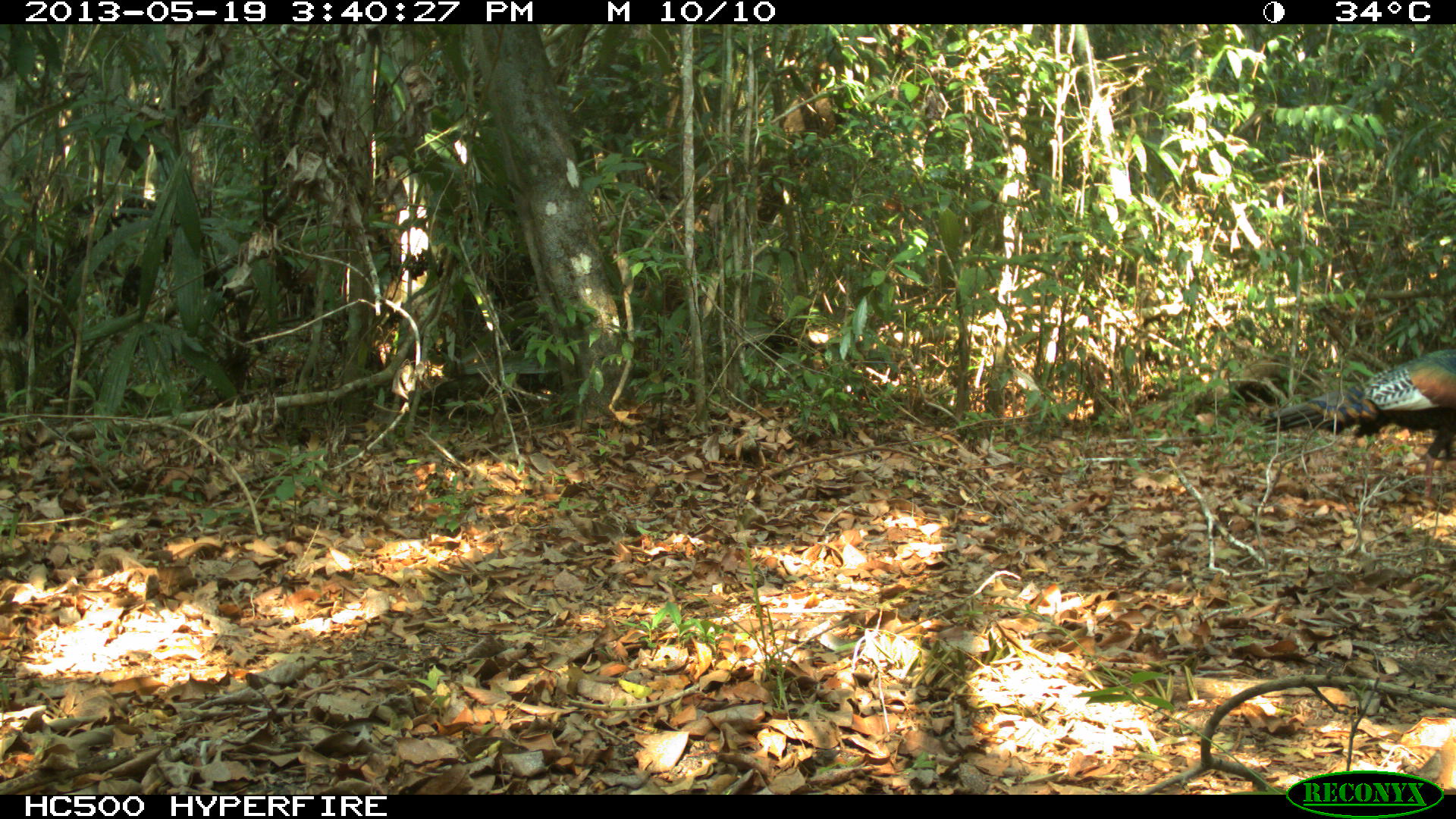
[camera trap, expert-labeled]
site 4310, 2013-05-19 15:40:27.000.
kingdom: Animalia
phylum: Chordata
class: Aves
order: Galliformes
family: Phasianidae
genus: Meleagris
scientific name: Meleagris ocellata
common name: ocellated turkey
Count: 1.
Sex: male.